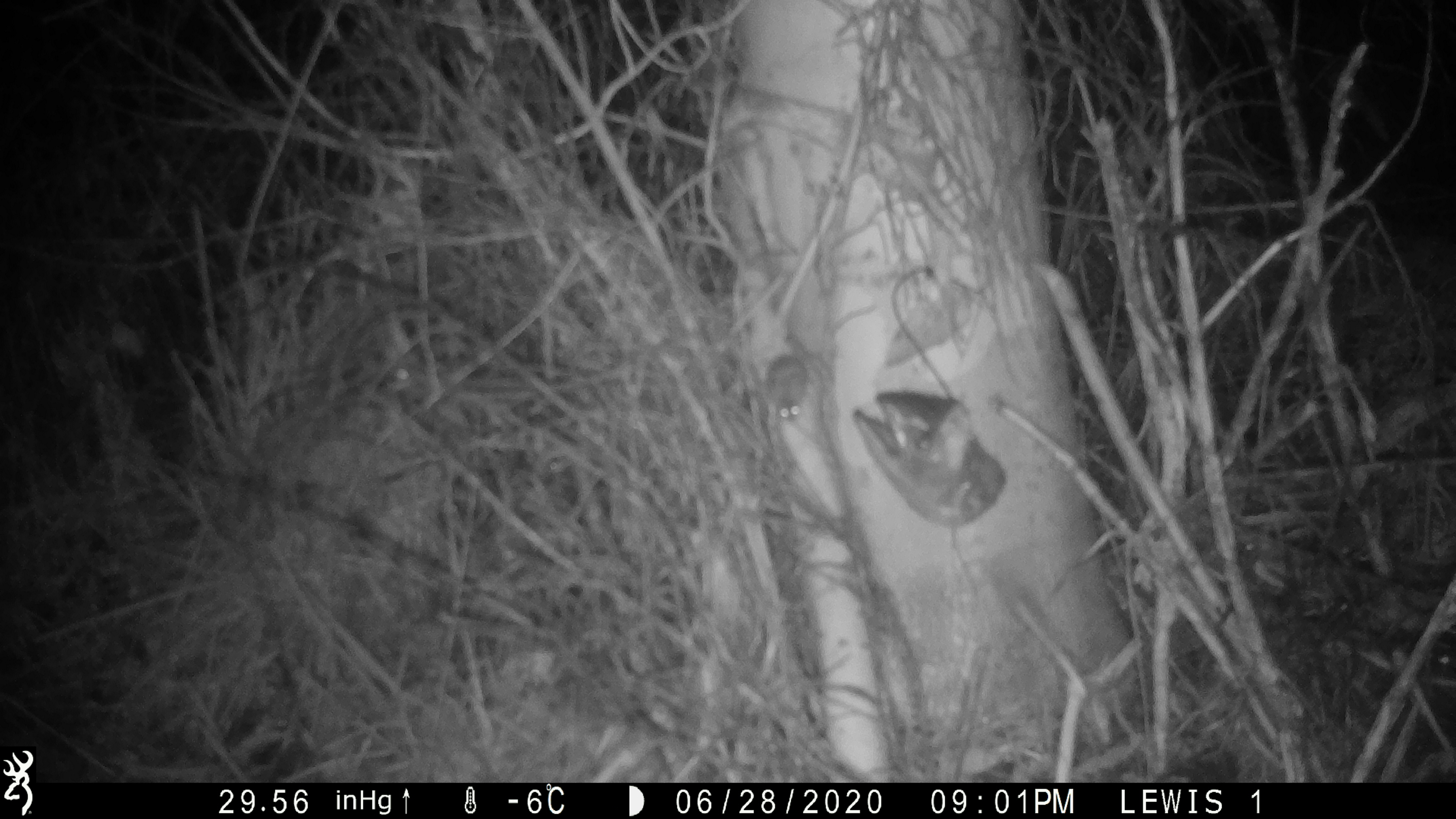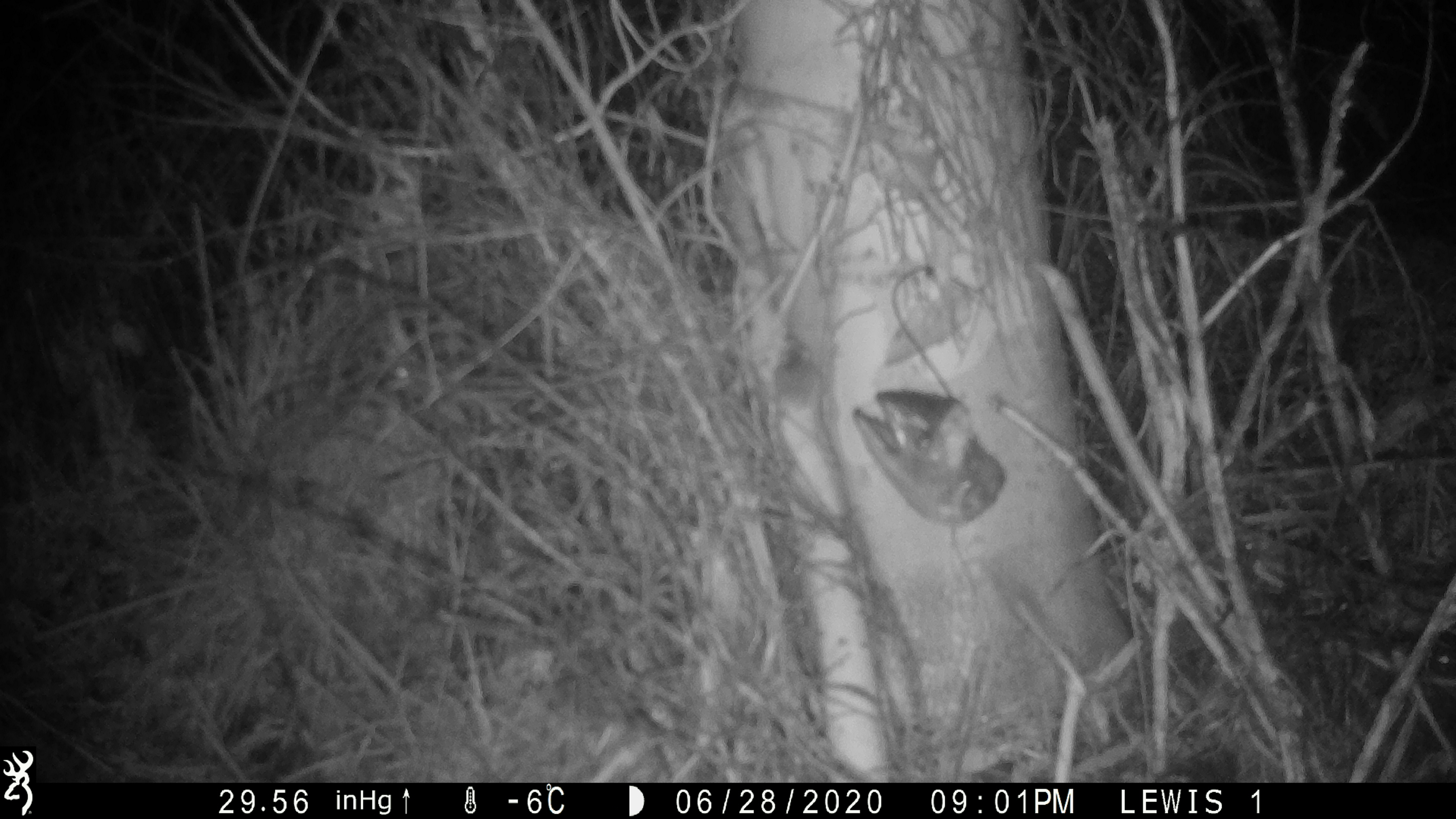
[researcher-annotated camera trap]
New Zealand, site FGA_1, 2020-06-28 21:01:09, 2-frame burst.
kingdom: Animalia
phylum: Chordata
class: Mammalia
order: Rodentia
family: Muridae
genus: Mus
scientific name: Mus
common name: mouse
Mouse (Mus).